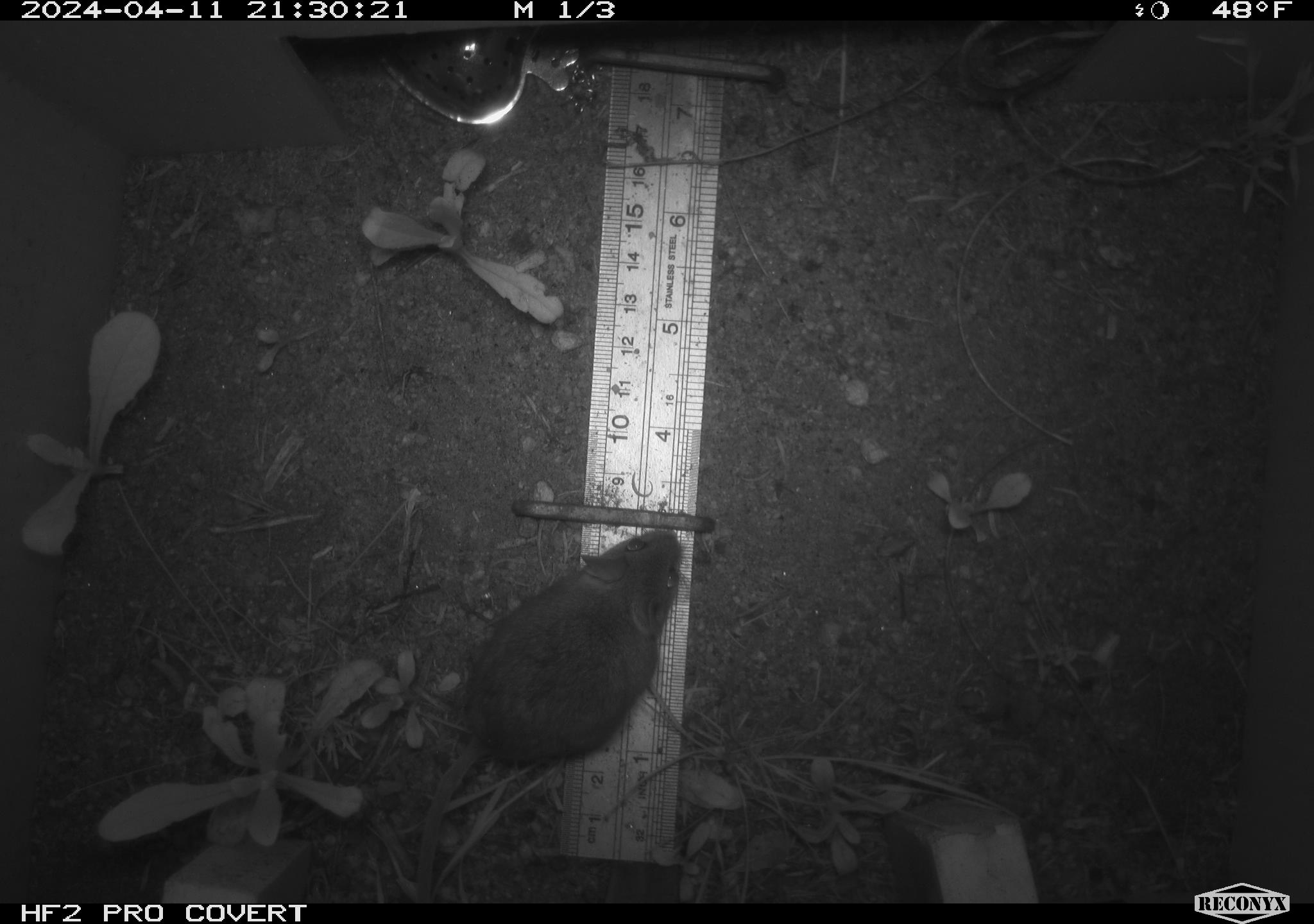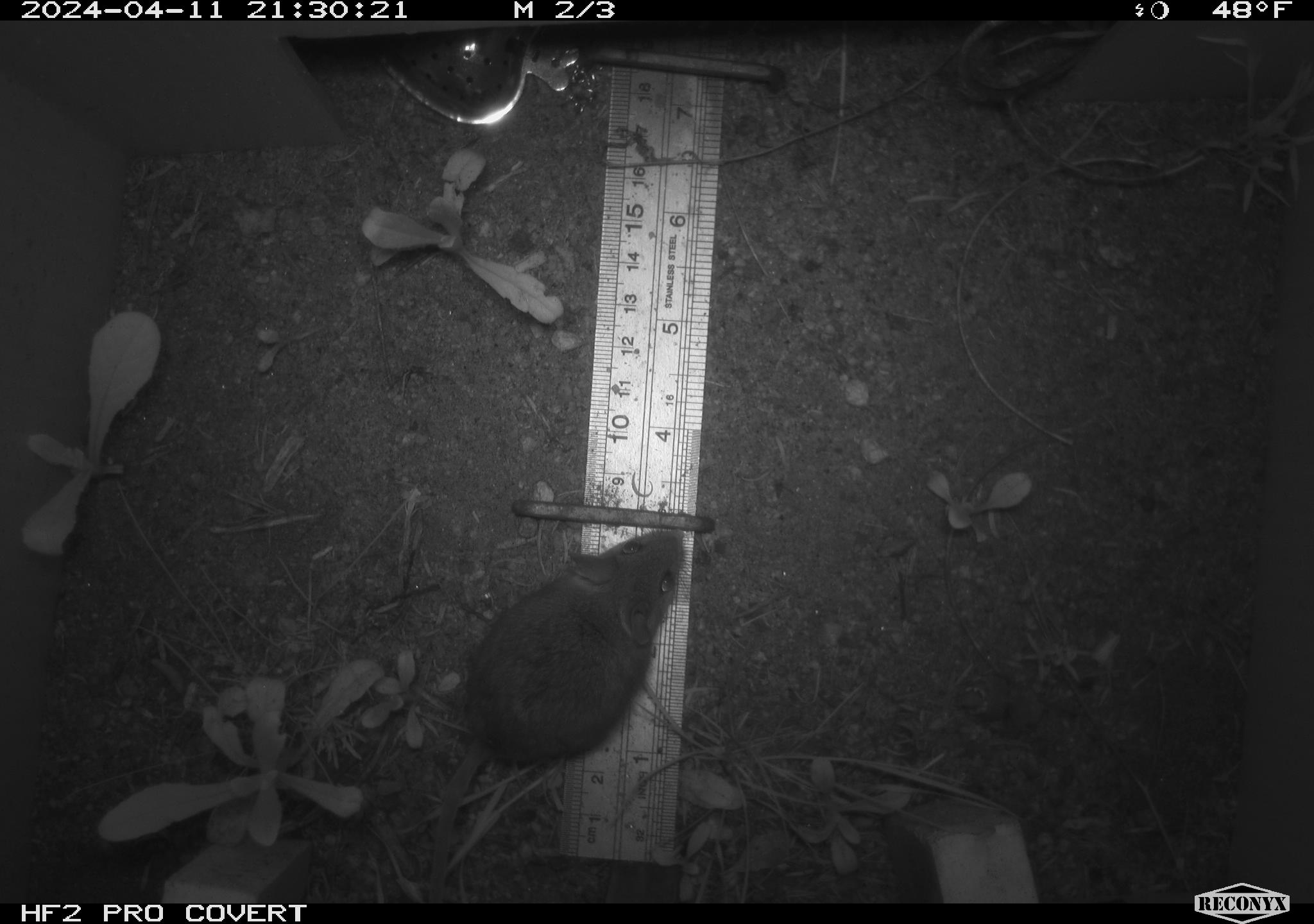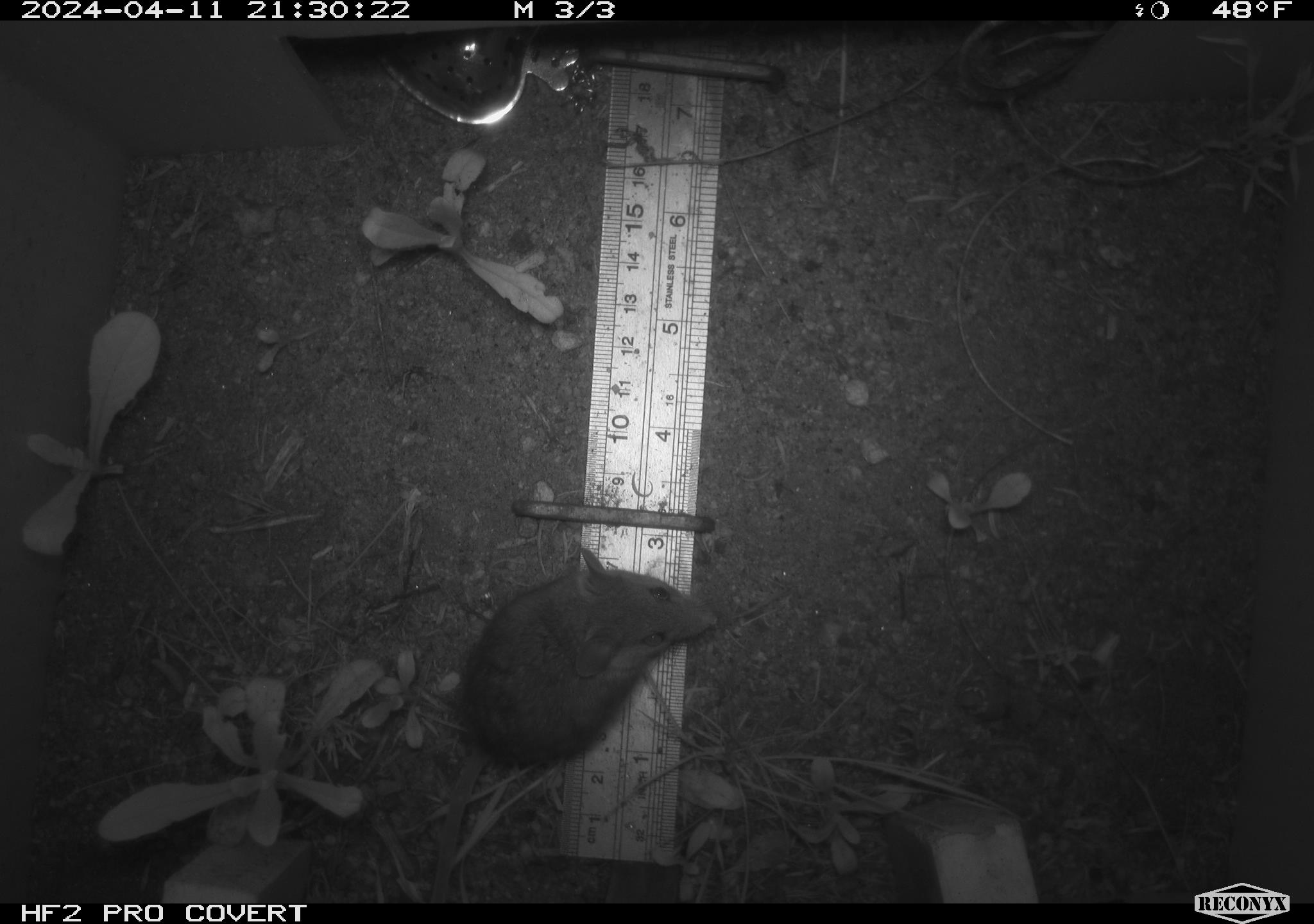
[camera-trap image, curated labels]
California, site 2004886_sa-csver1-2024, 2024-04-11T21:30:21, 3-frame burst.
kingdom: Animalia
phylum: Chordata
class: Mammalia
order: Rodentia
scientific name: Rodentia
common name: rodent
Rodent (Rodentia).